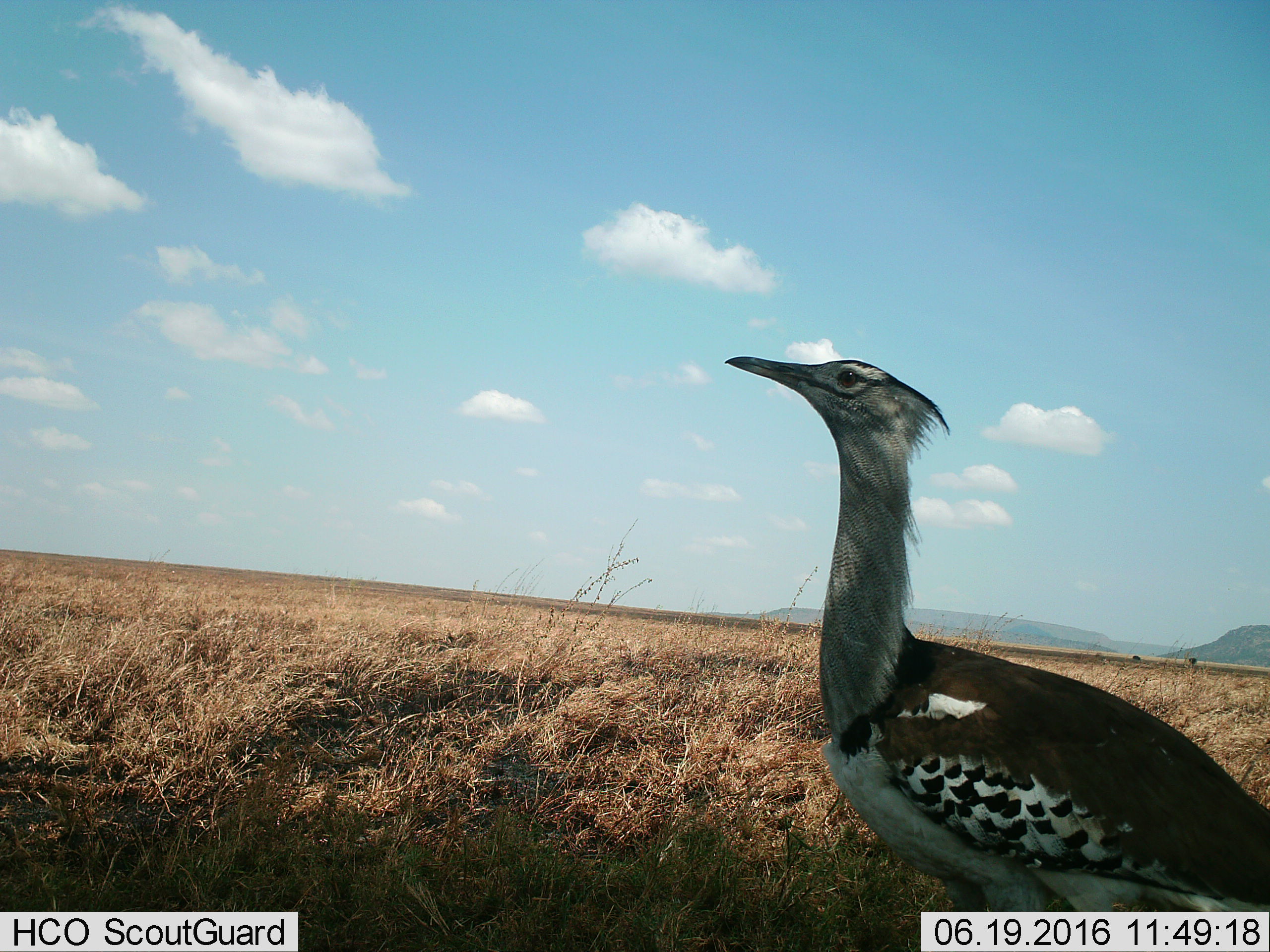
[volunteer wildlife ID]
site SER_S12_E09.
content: unidentified animal